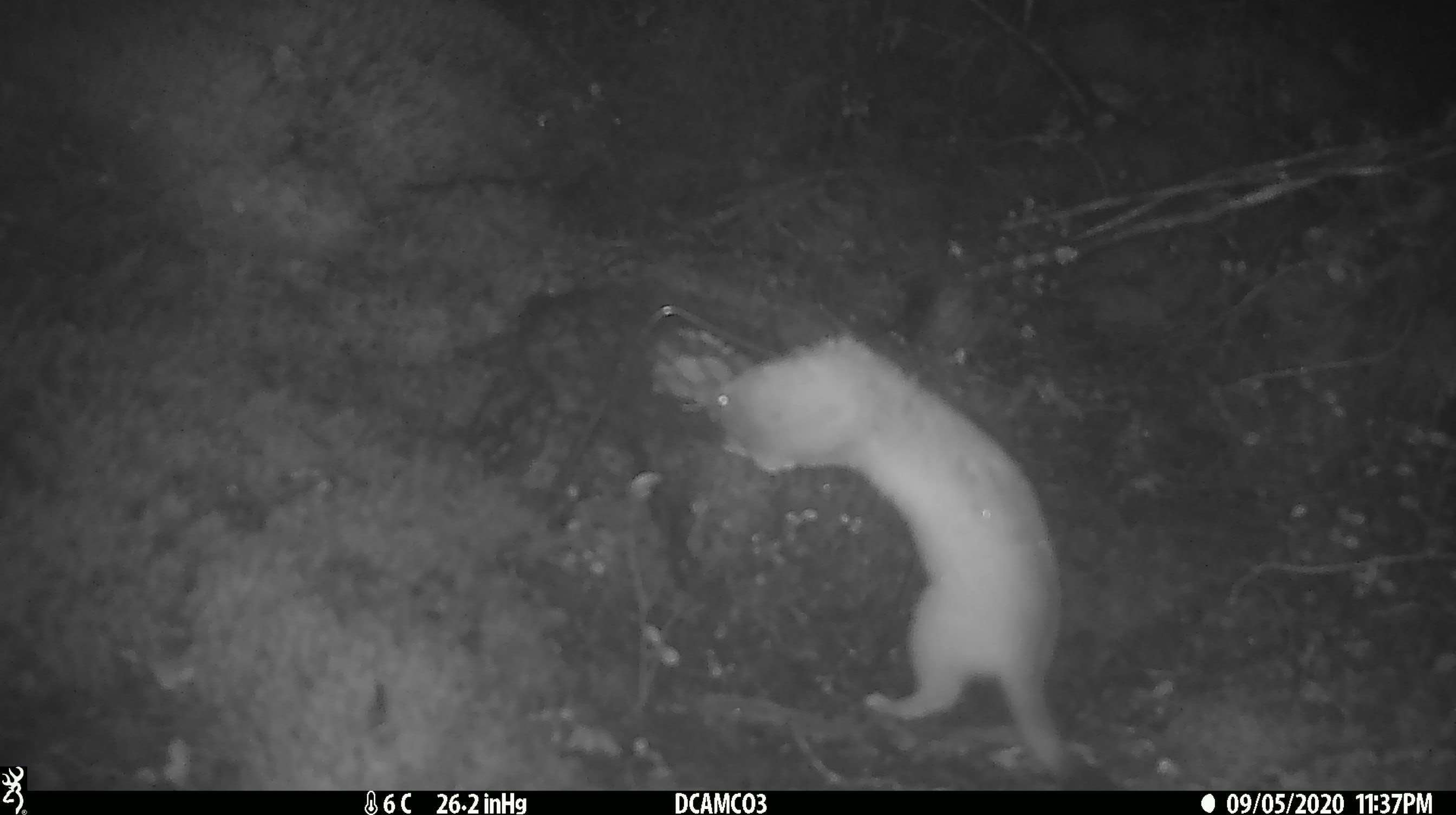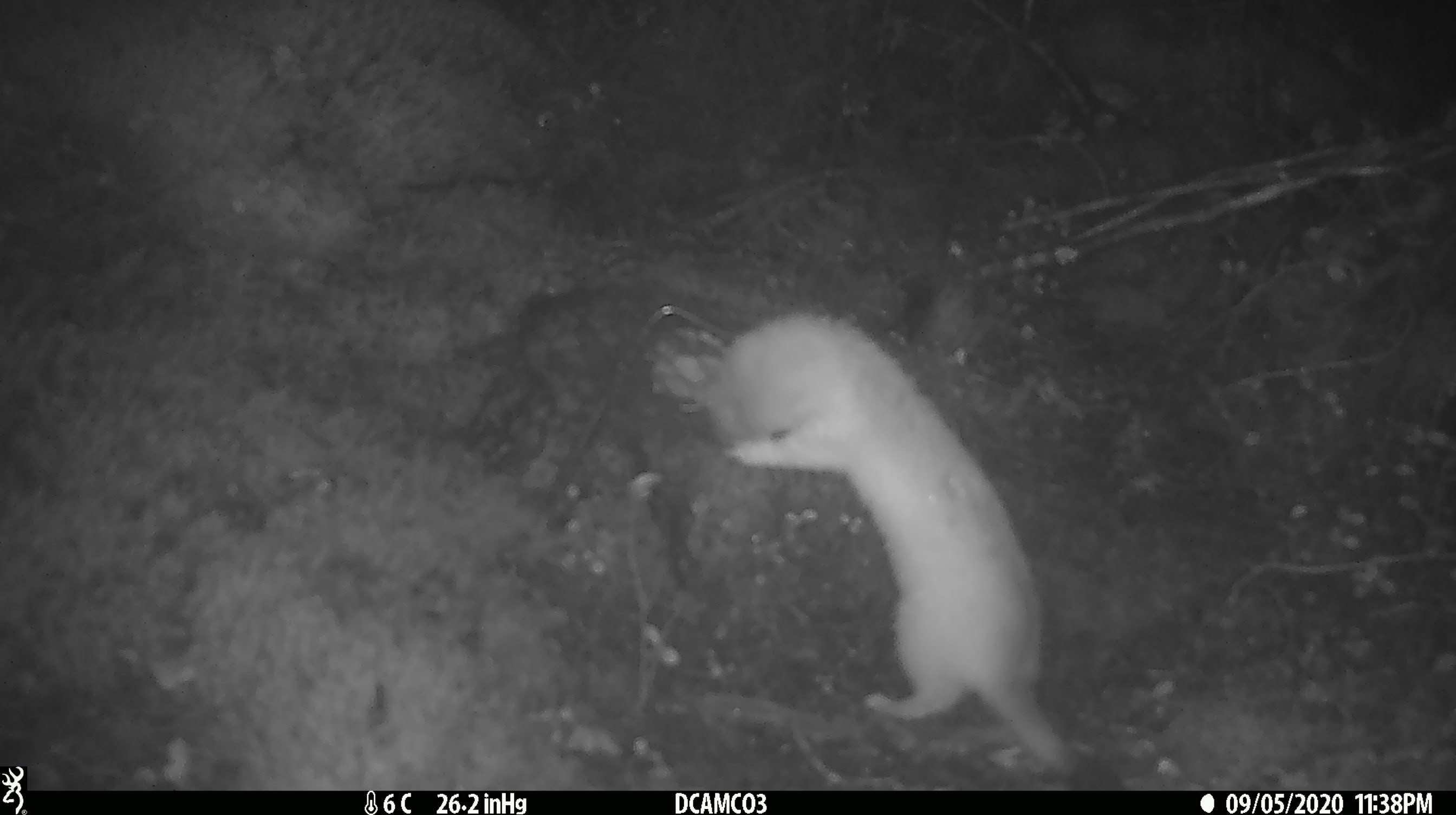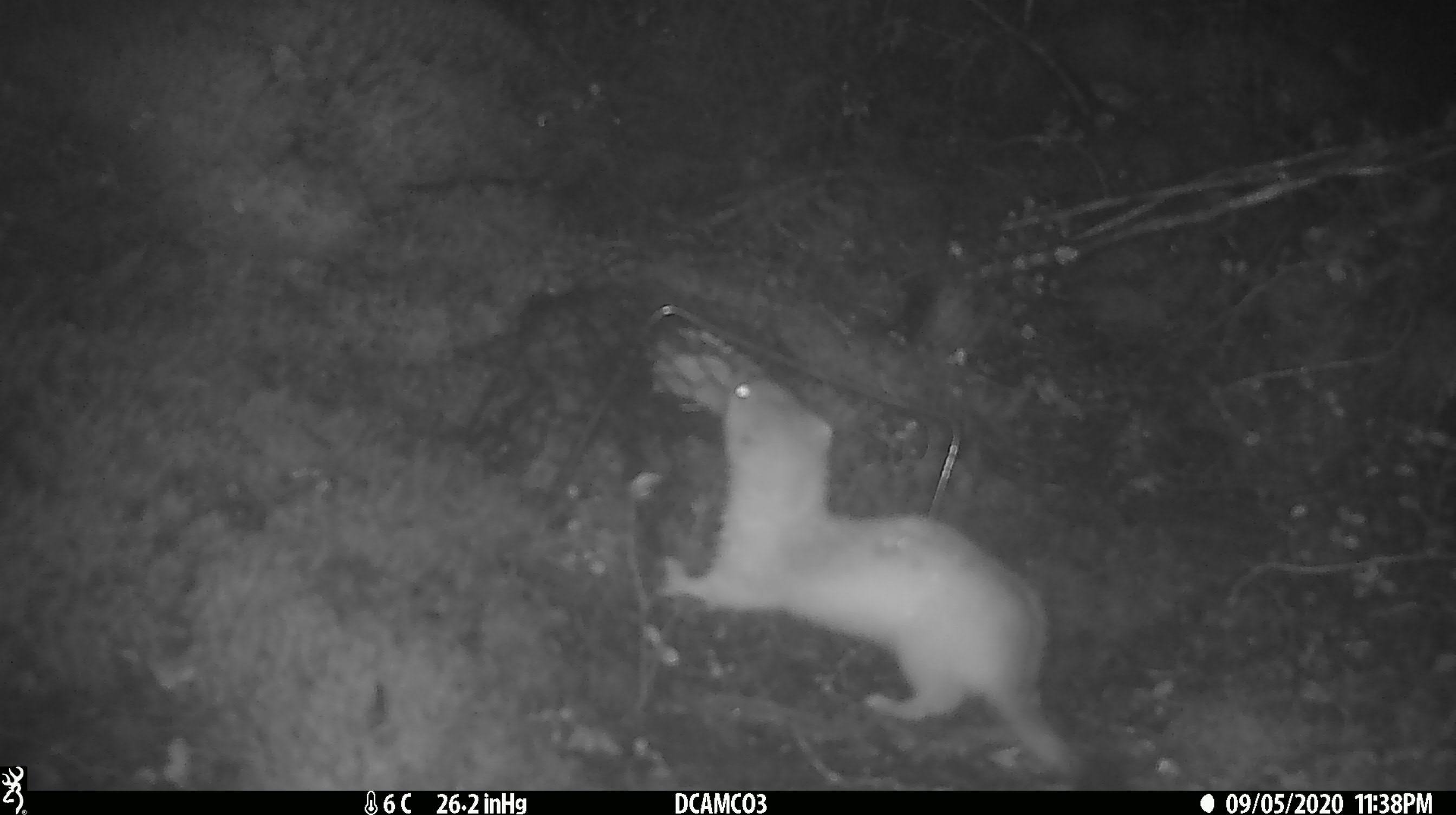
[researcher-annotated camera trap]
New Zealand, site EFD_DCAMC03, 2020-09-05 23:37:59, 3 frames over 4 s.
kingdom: Animalia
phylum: Chordata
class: Mammalia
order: Carnivora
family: Mustelidae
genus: Mustela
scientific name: Mustela erminea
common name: stoat